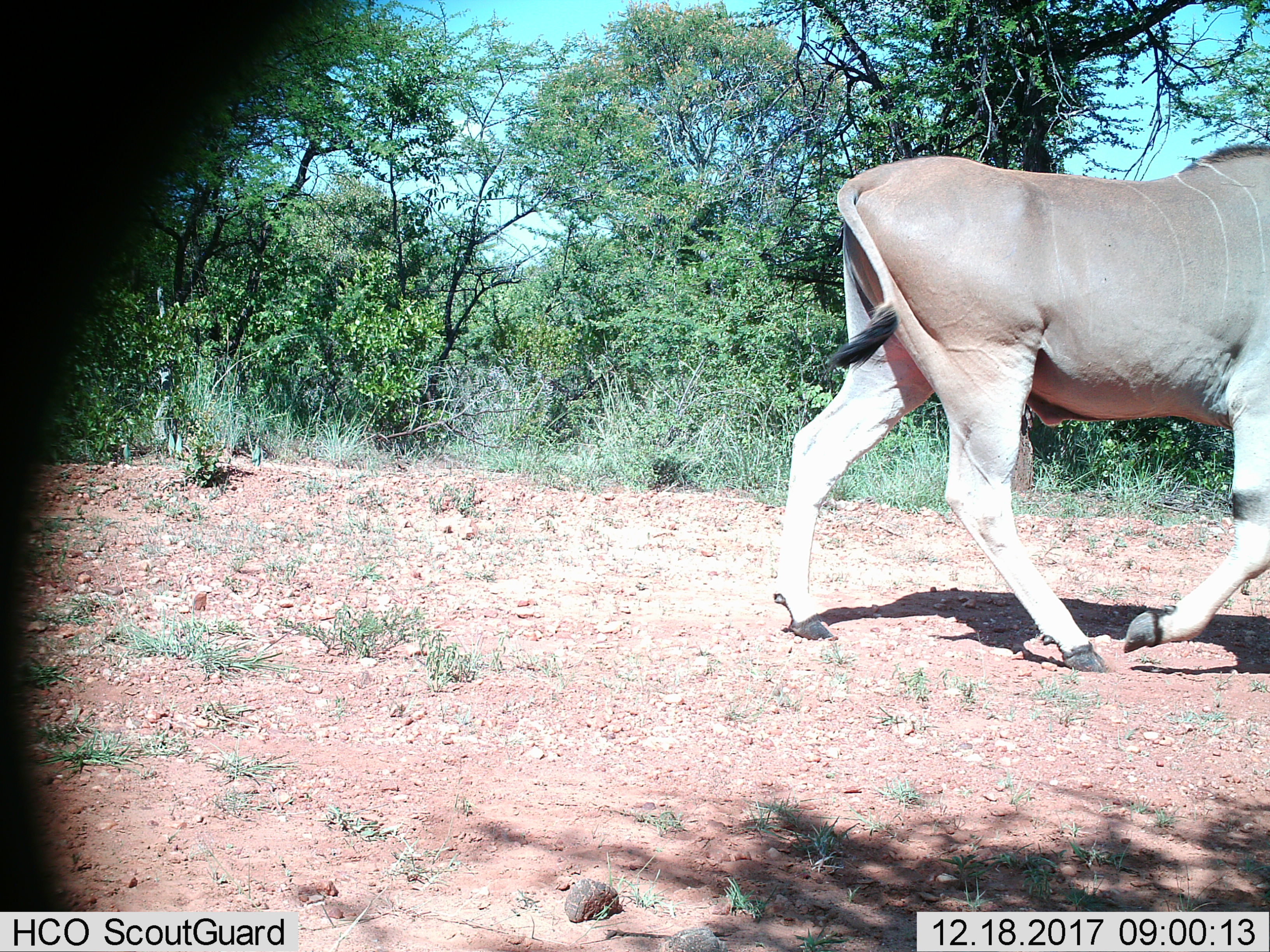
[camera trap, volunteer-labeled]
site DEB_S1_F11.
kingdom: Animalia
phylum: Chordata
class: Mammalia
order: Artiodactyla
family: Bovidae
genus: Tragelaphus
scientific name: Tragelaphus oryx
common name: eland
Eland (Tragelaphus oryx), count 1. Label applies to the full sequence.